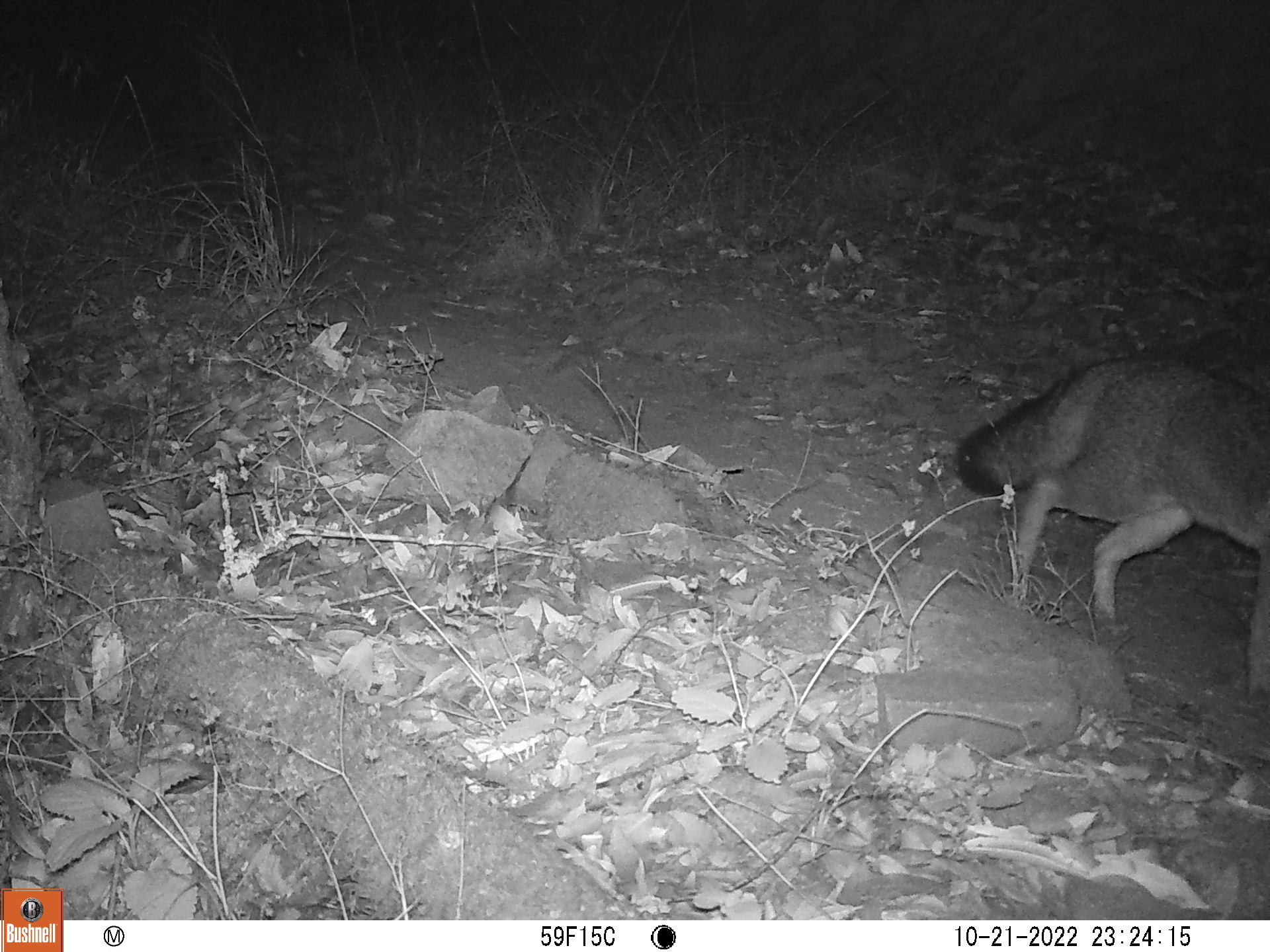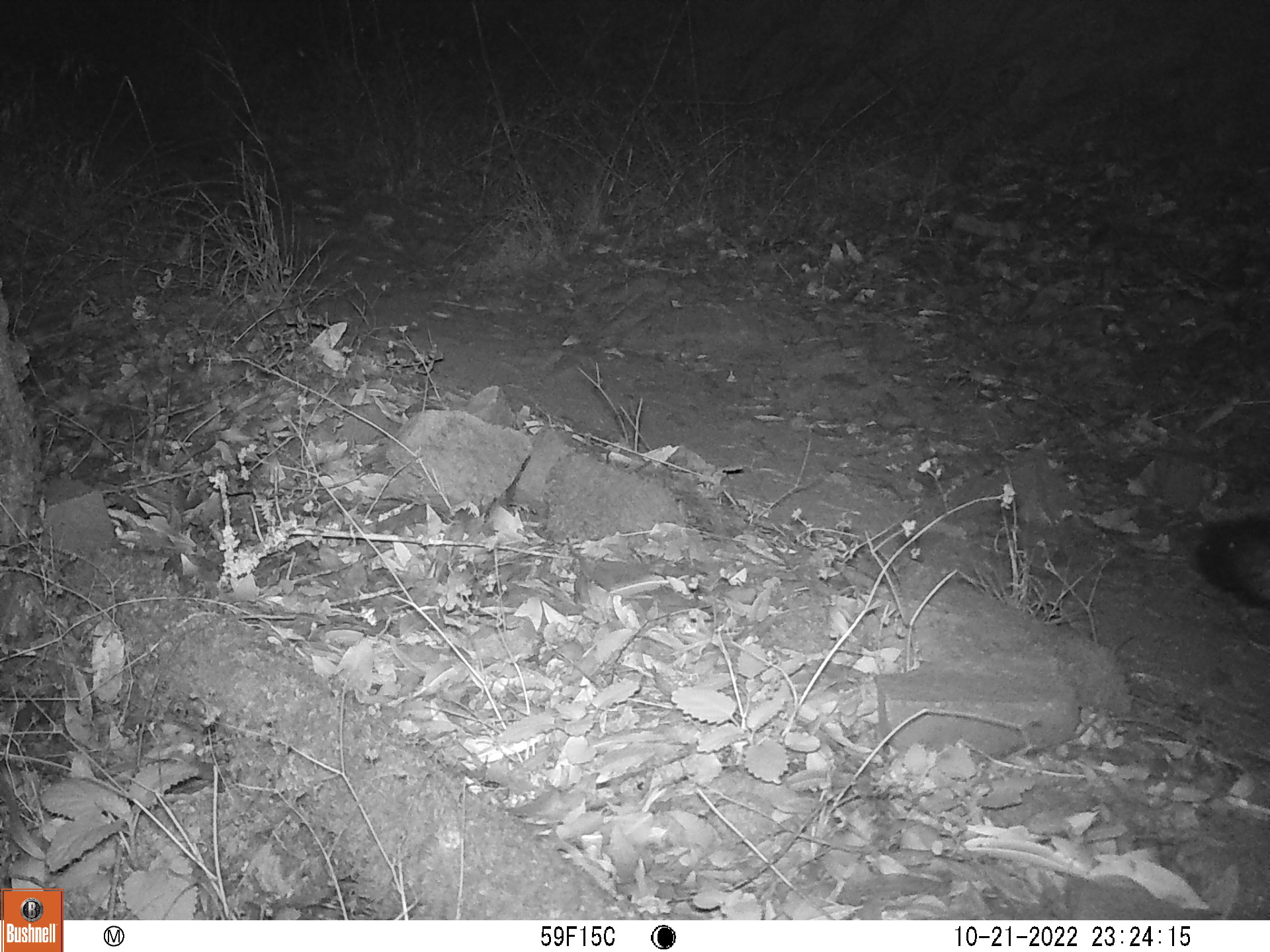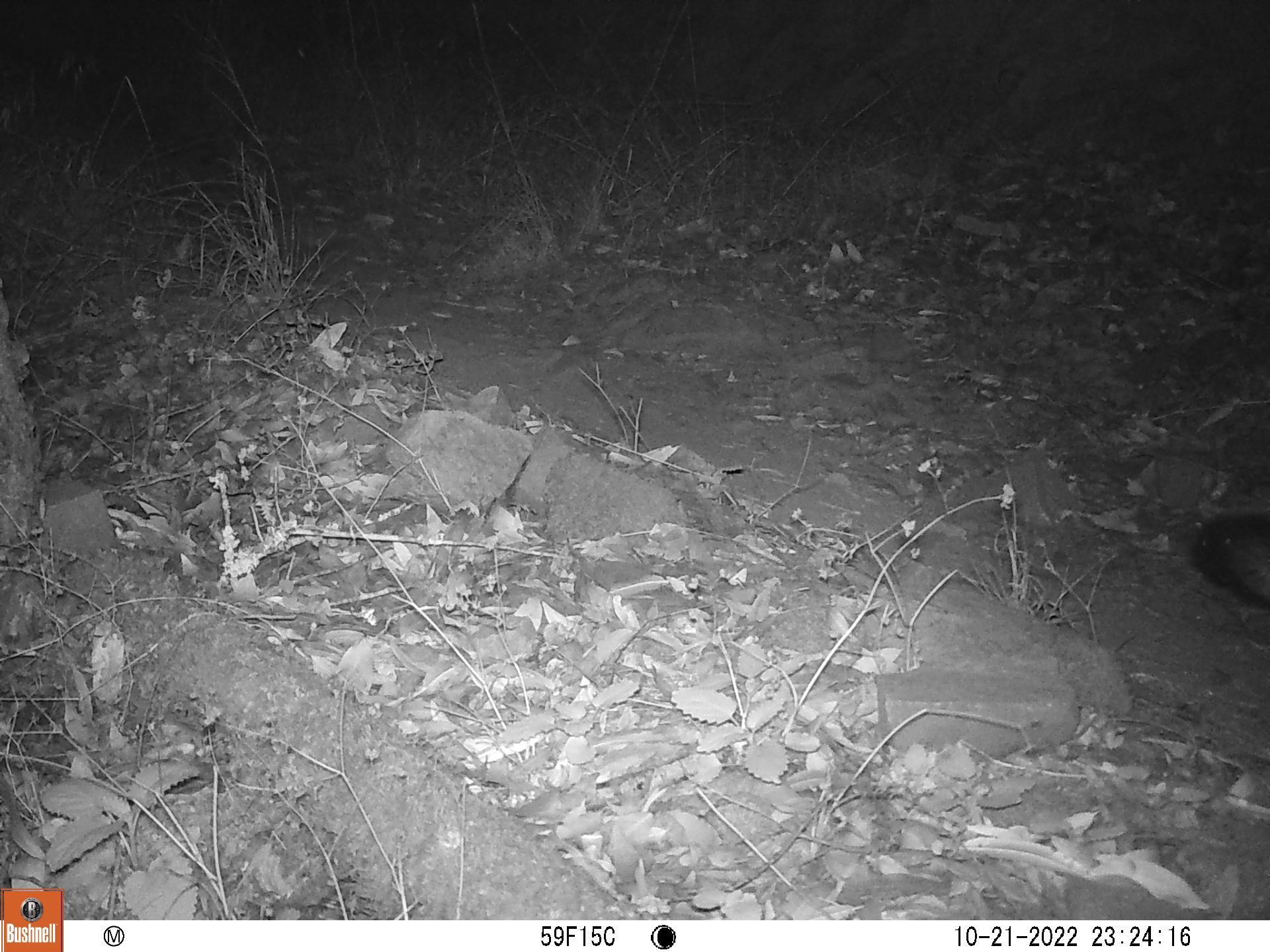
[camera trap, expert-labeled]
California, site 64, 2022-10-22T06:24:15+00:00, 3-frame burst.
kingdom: Animalia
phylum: Chordata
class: Mammalia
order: Carnivora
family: Canidae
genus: Urocyon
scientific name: Urocyon cinereoargenteus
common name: gray fox